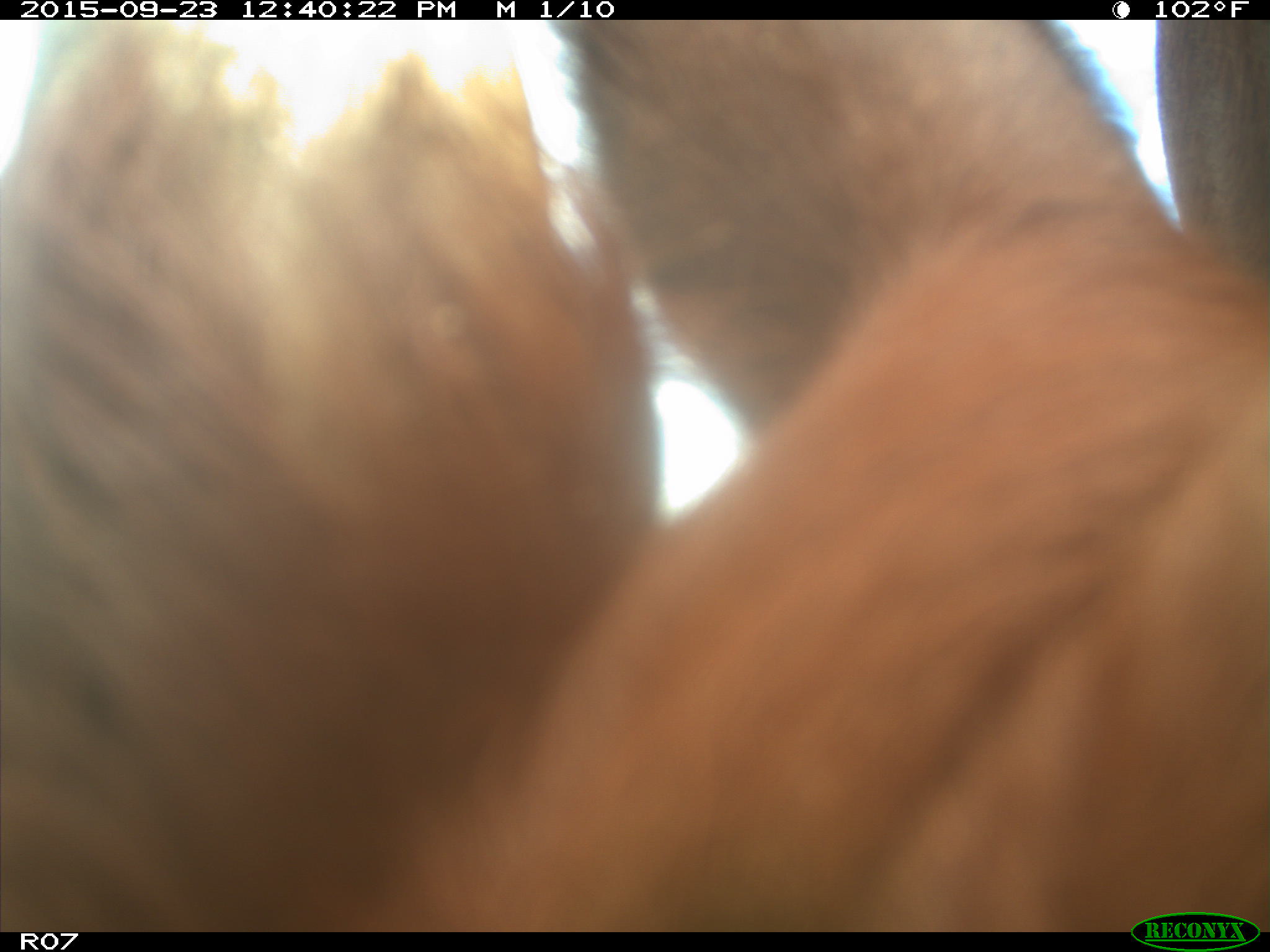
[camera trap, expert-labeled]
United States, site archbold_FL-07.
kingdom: Animalia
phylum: Chordata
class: Mammalia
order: Artiodactyla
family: Bovidae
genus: Bos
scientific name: Bos taurus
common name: domestic cow